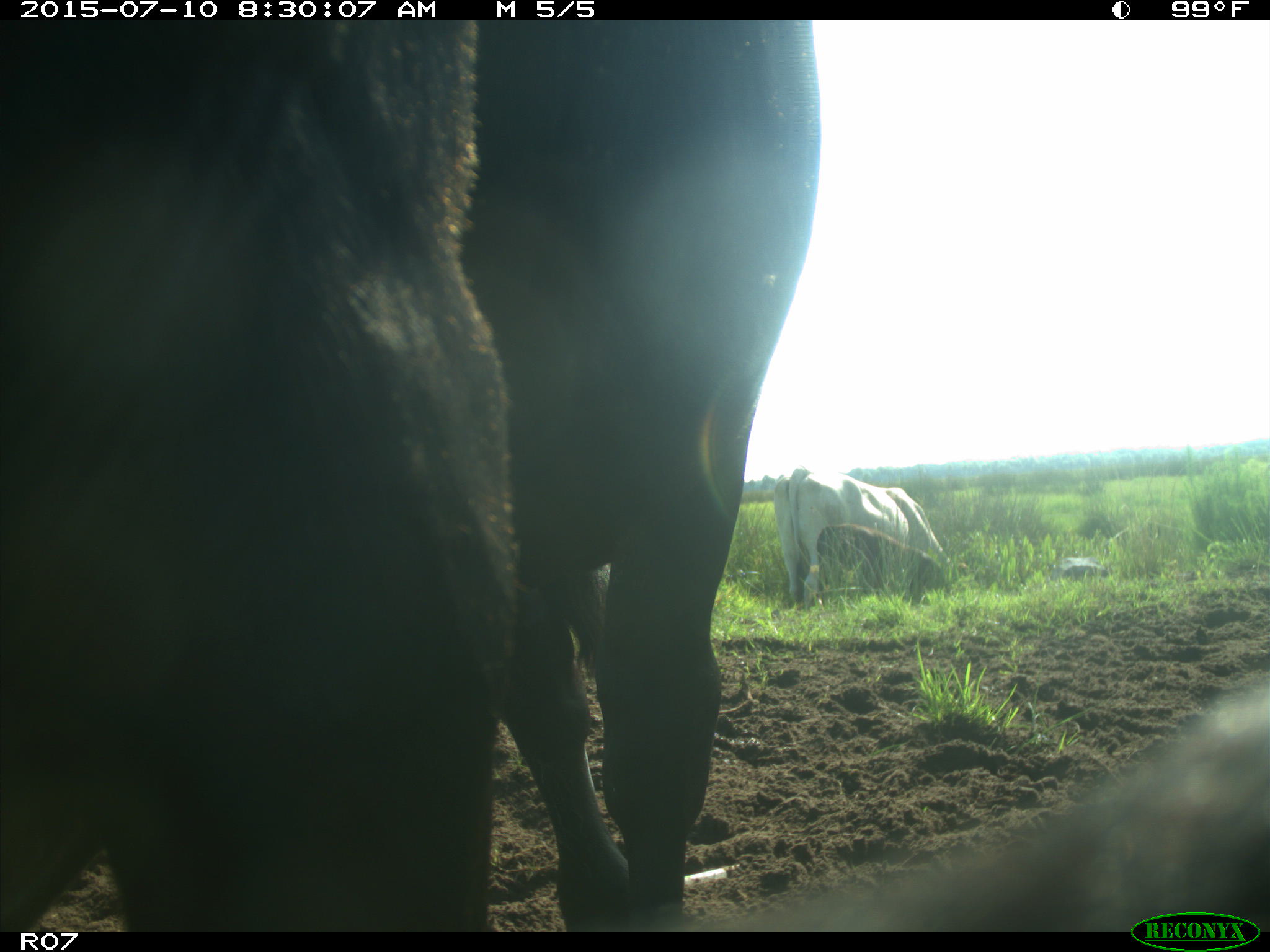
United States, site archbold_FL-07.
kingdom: Animalia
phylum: Chordata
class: Mammalia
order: Artiodactyla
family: Bovidae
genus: Bos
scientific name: Bos taurus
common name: domestic cow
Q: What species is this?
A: Bos taurus (domestic cow).